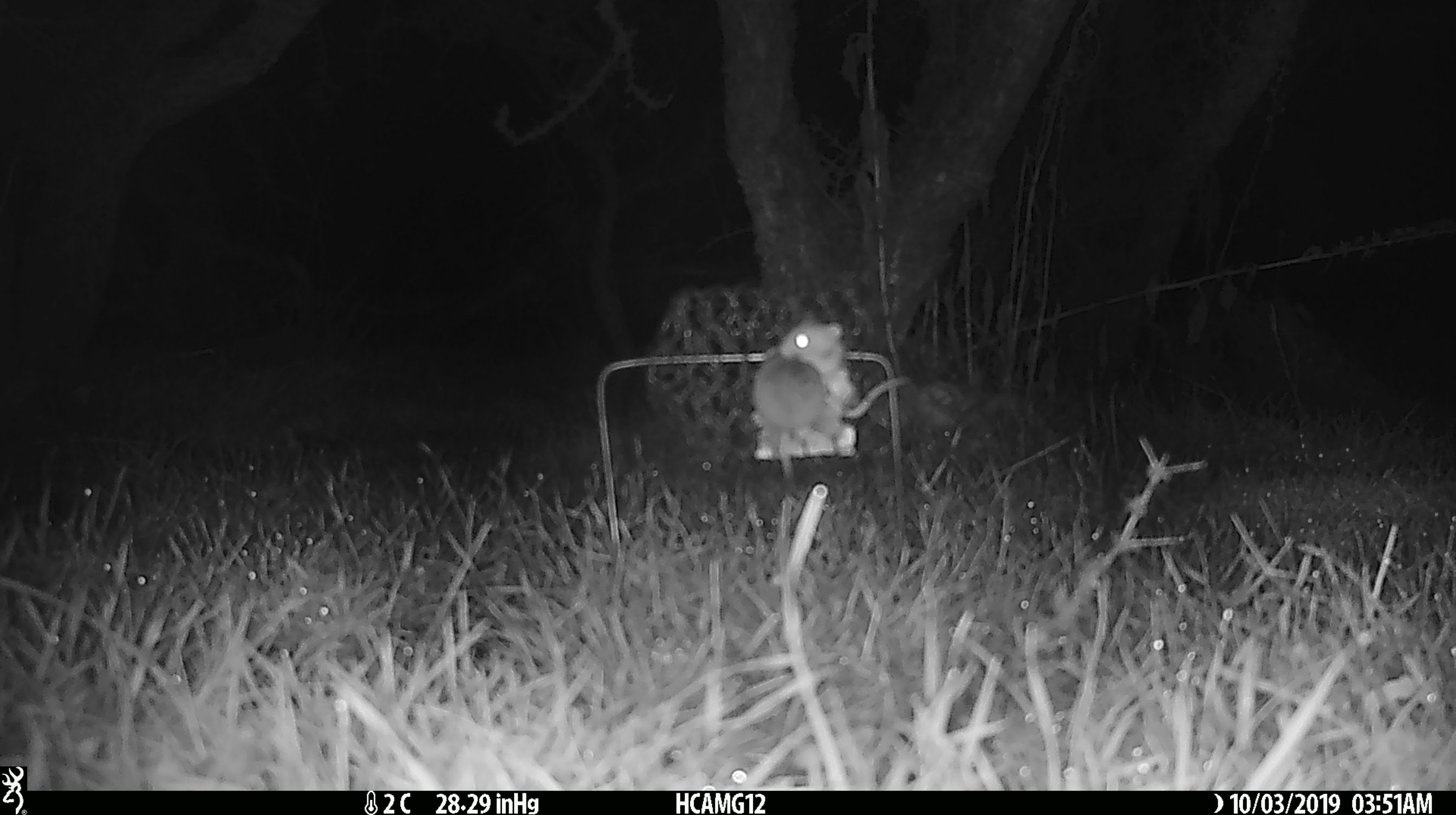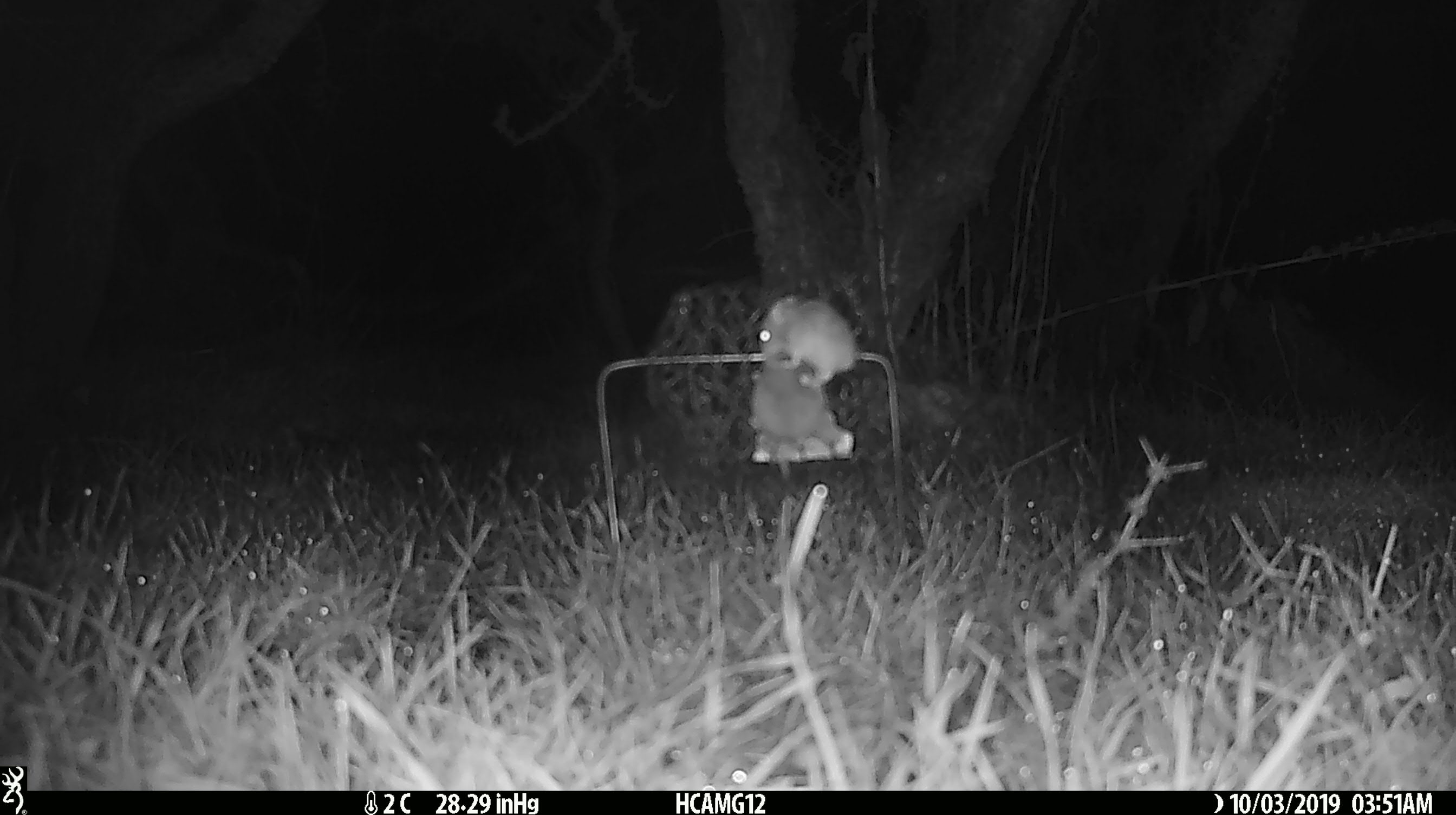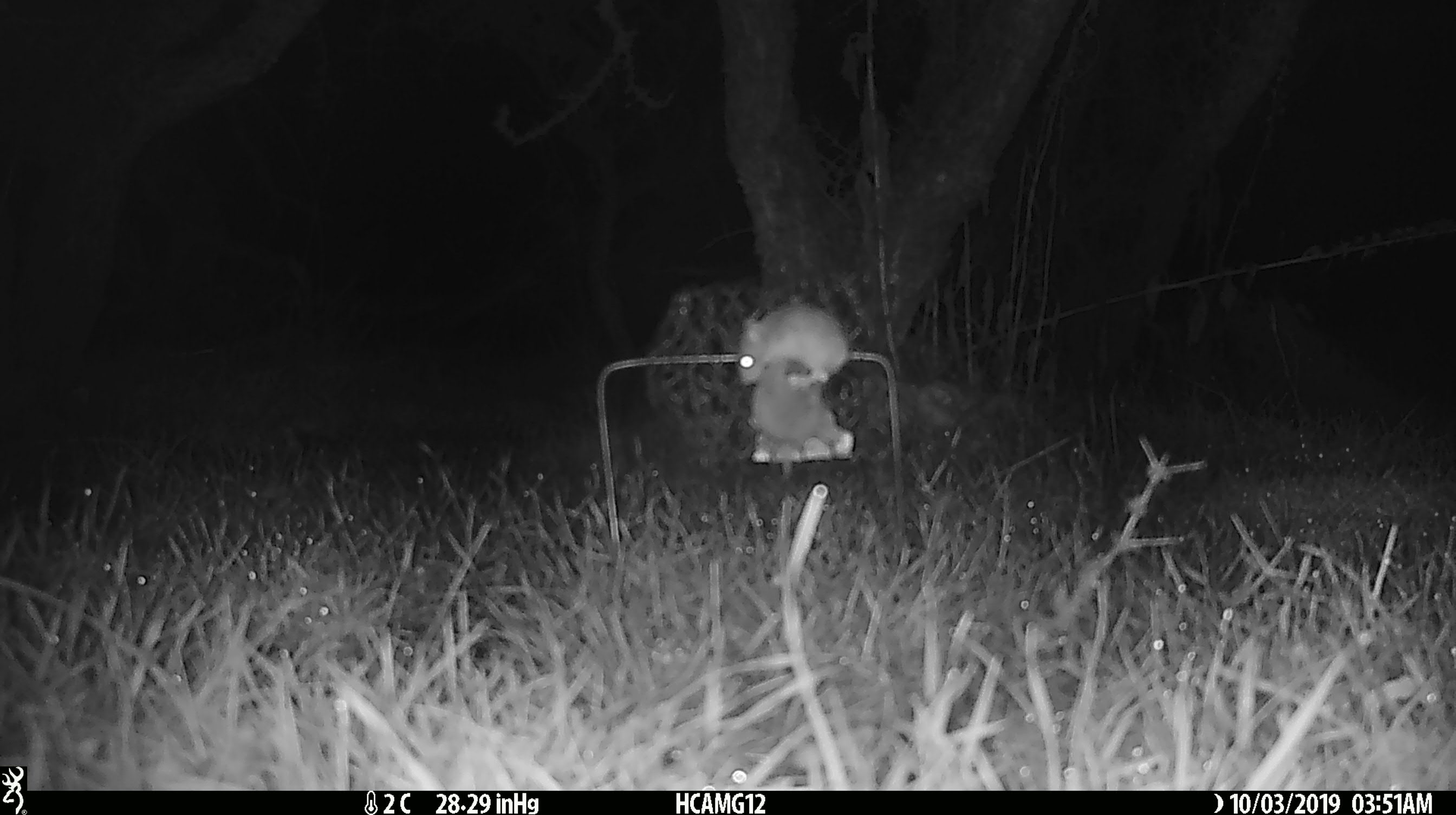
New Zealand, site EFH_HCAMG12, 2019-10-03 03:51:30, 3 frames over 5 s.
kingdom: Animalia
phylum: Chordata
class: Mammalia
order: Rodentia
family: Muridae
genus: Mus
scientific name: Mus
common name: mouse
Mouse (Mus).